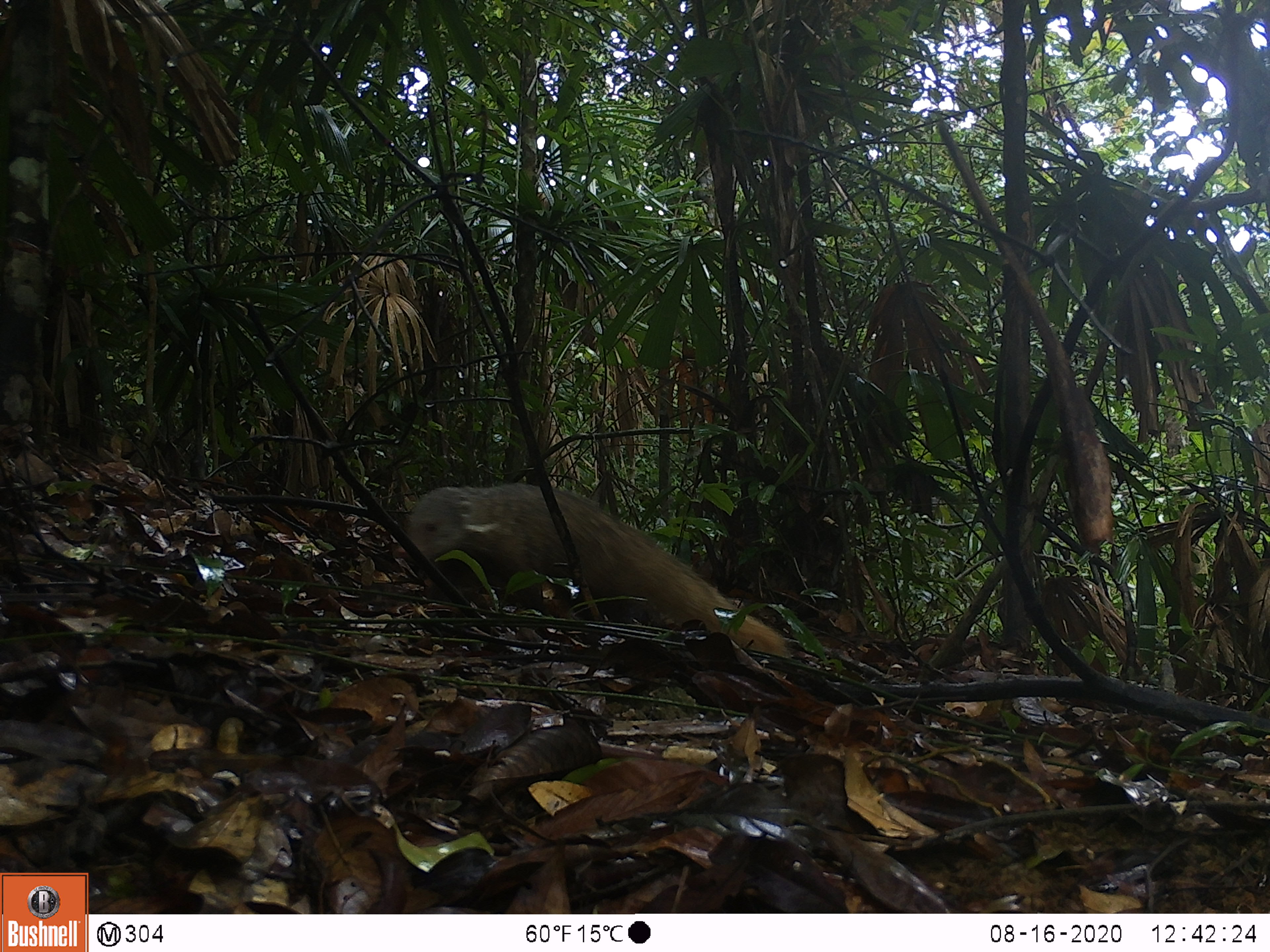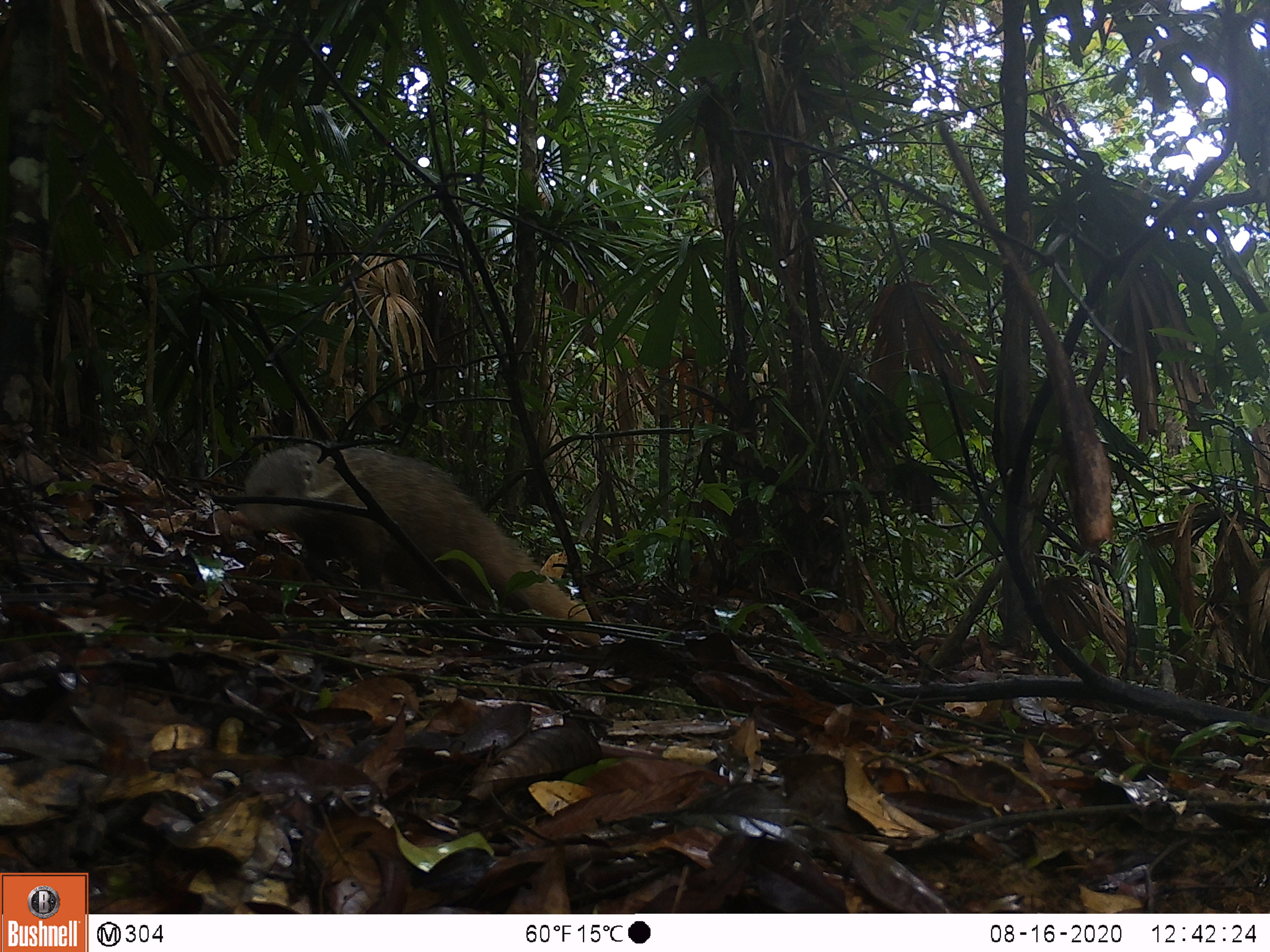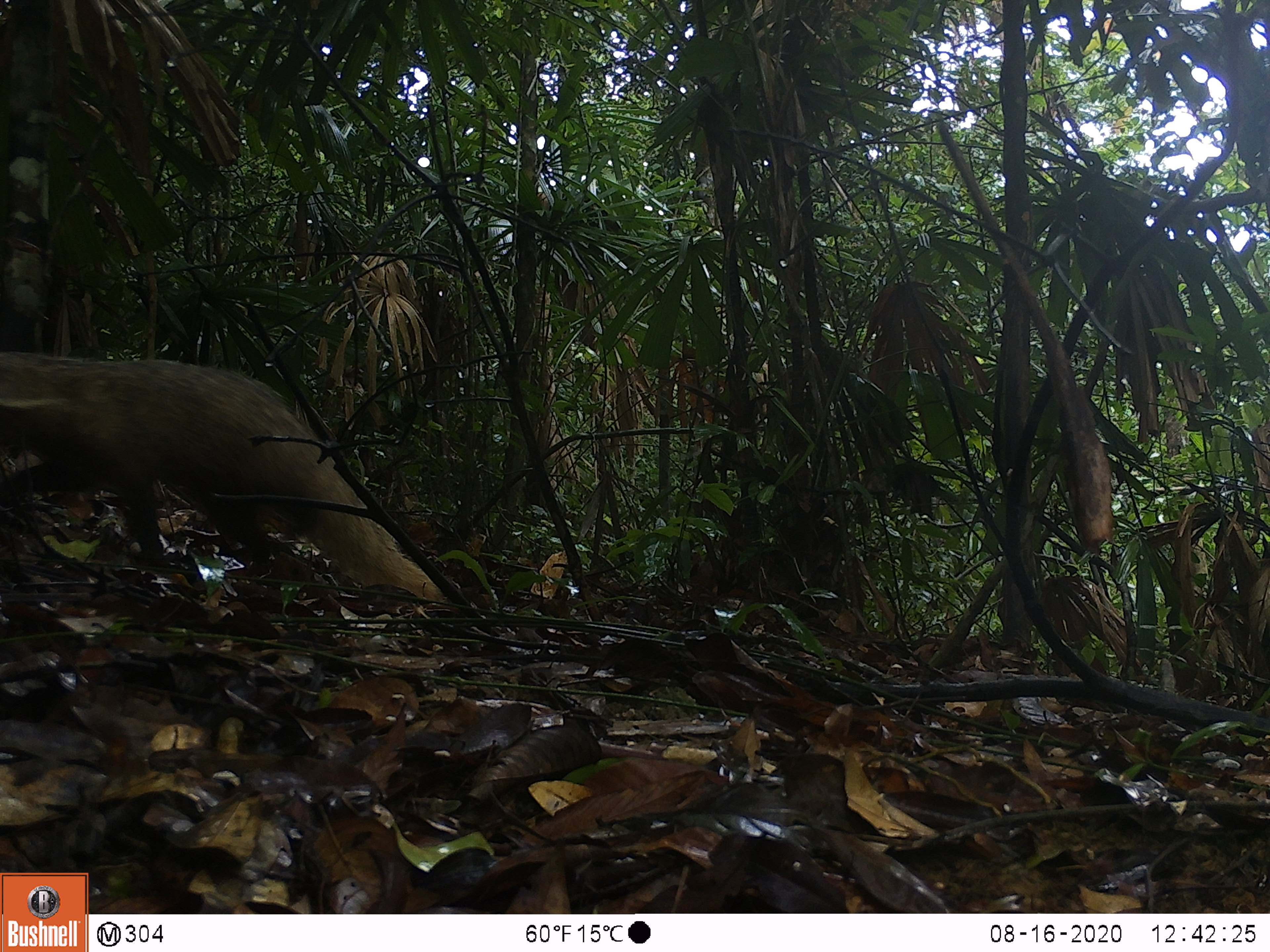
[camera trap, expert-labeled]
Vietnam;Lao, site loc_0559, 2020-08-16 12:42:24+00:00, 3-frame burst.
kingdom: Animalia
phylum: Chordata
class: Mammalia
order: Carnivora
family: Herpestidae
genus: Urva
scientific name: Urva urva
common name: crab-eating mongoose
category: crab eating mongoose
Crab eating mongoose (crab-eating mongoose) (Urva urva). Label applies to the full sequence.